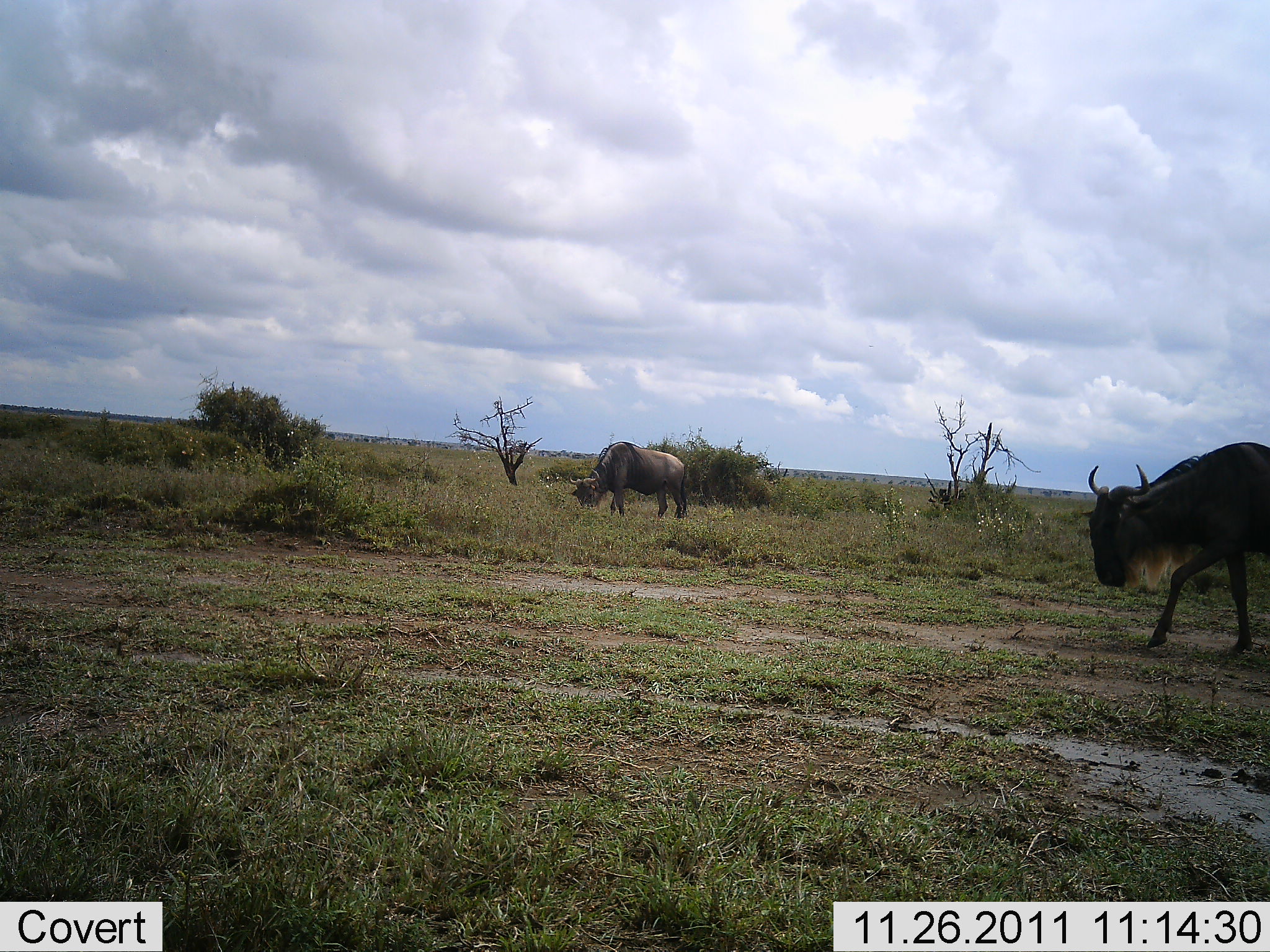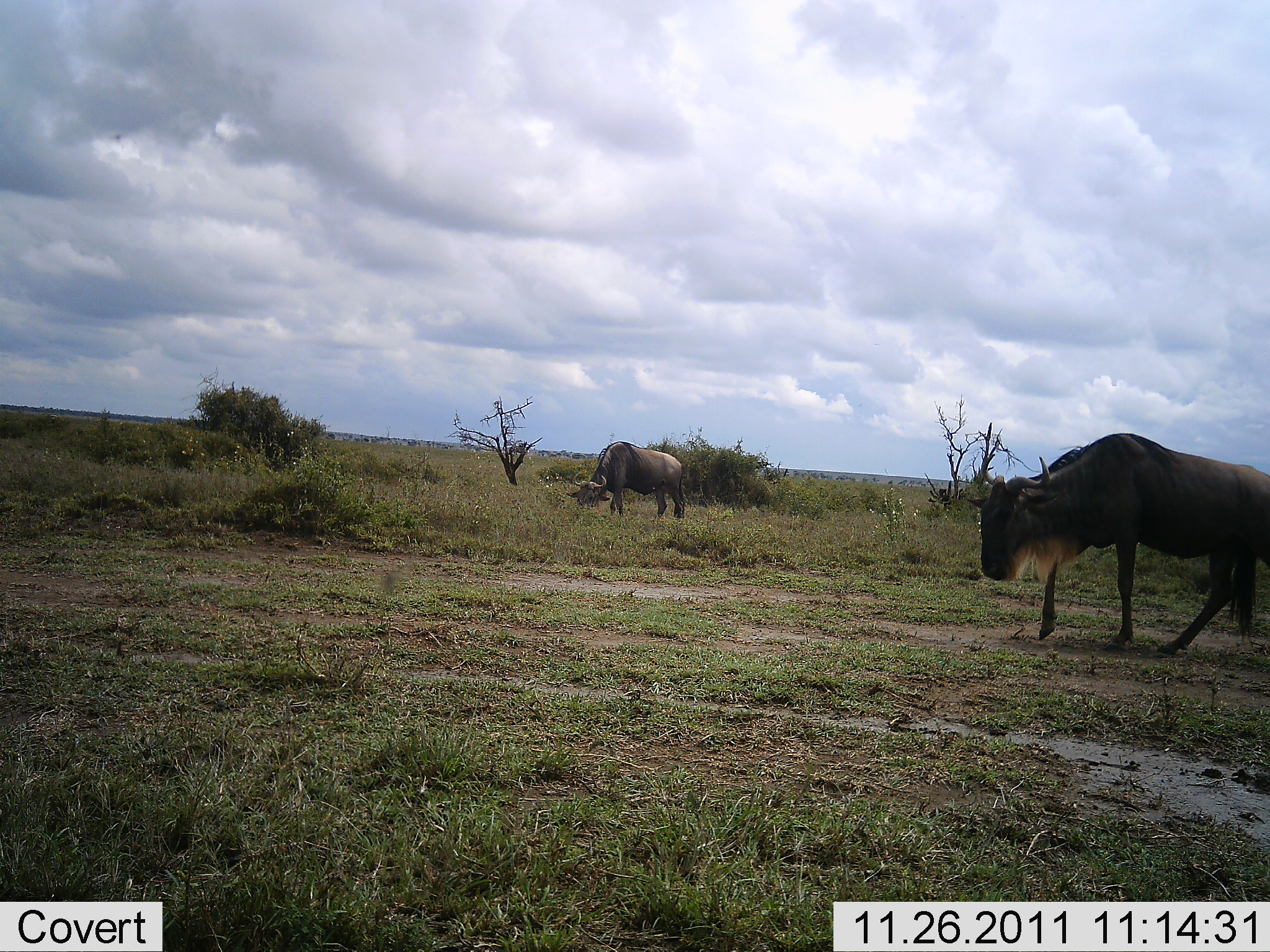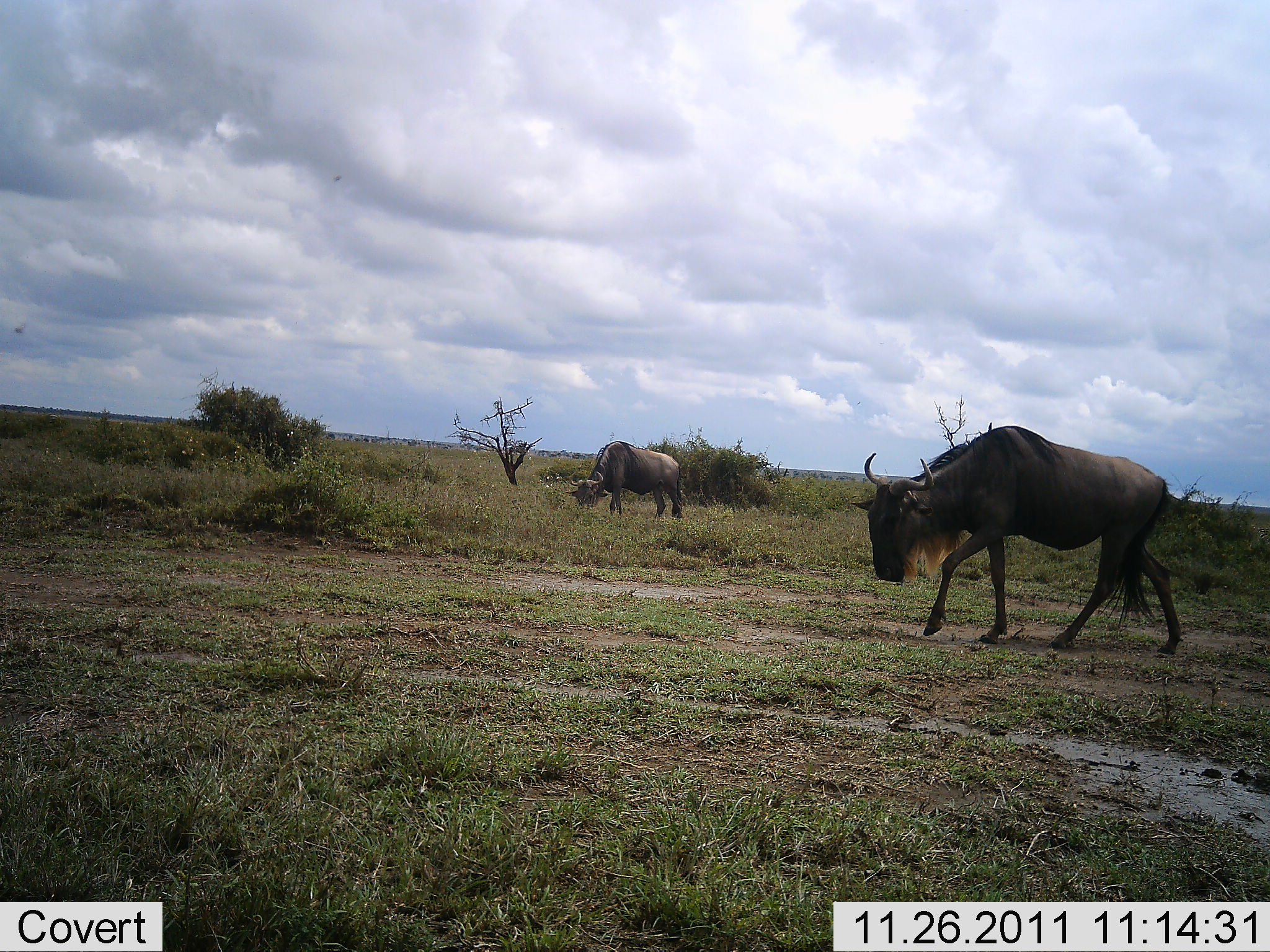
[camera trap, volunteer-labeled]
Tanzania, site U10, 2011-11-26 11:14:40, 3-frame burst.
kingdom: Animalia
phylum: Chordata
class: Mammalia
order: Artiodactyla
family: Bovidae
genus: Connochaetes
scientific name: Connochaetes taurinus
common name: blue wildebeest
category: wildebeest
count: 2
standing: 50%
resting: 0%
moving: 90%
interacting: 0%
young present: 0%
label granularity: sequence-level